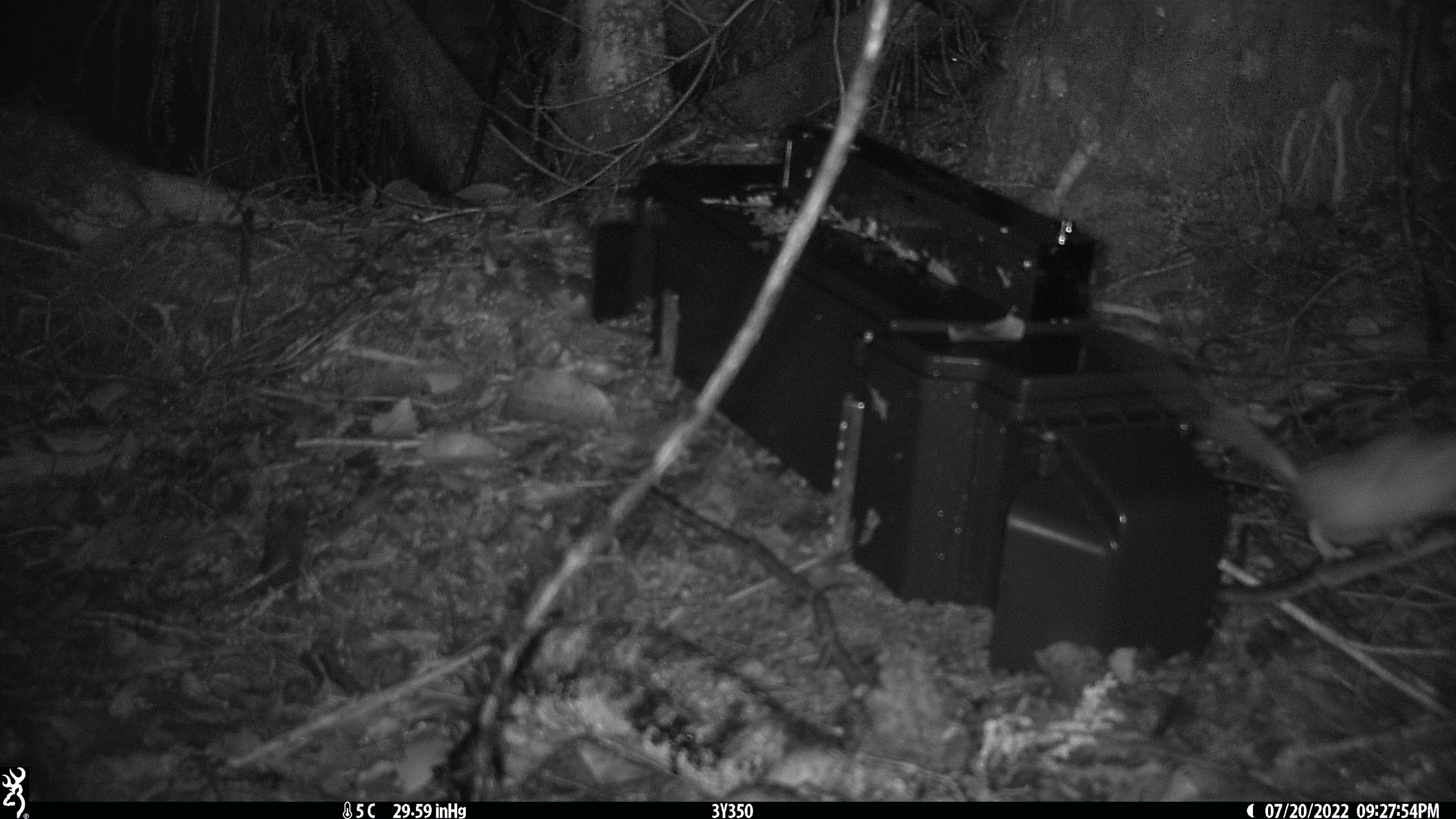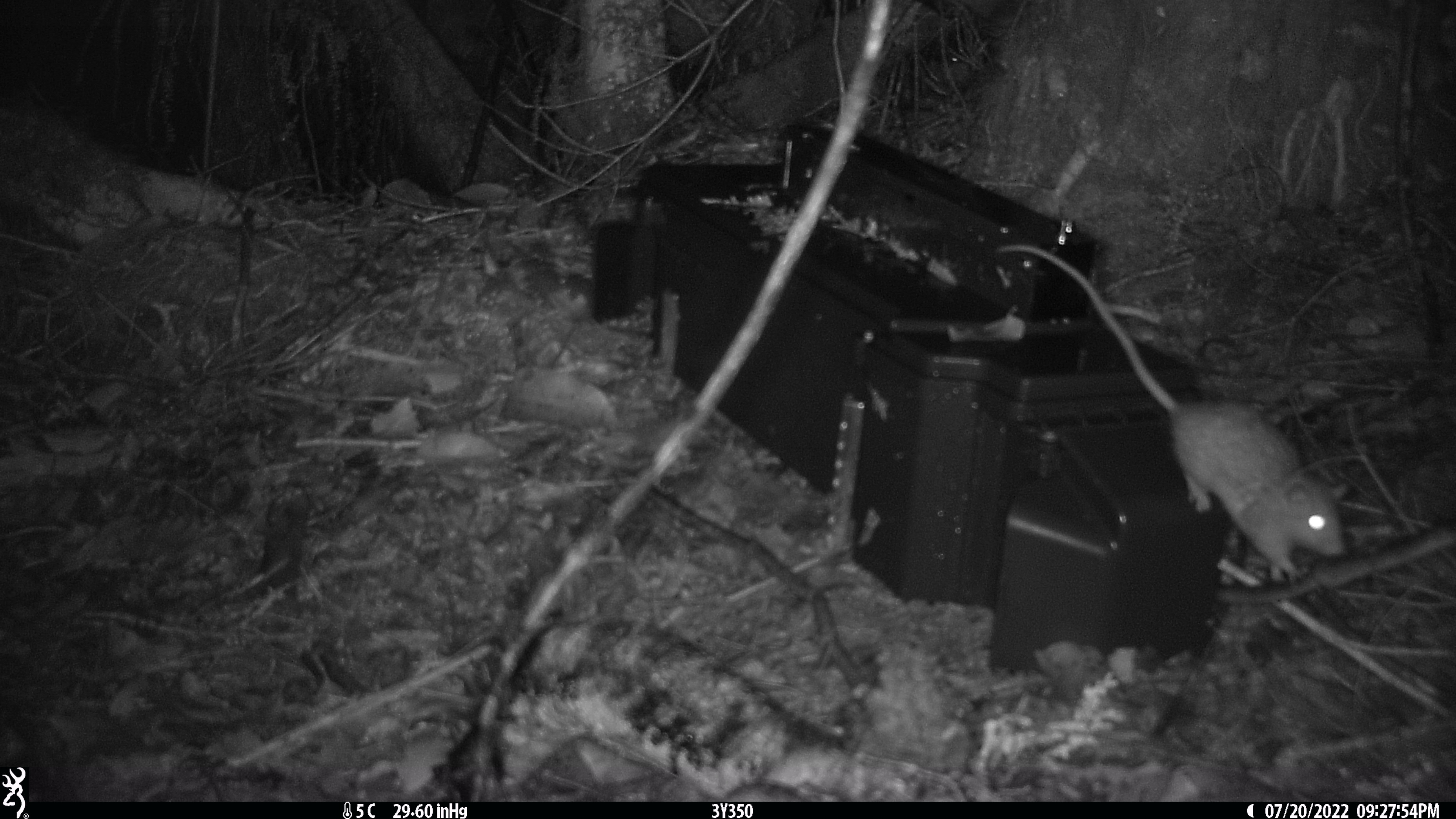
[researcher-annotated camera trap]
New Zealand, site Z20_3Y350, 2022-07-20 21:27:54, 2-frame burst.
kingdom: Animalia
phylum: Chordata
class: Mammalia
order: Rodentia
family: Muridae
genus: Rattus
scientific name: Rattus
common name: rat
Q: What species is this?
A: Rat (Rattus).